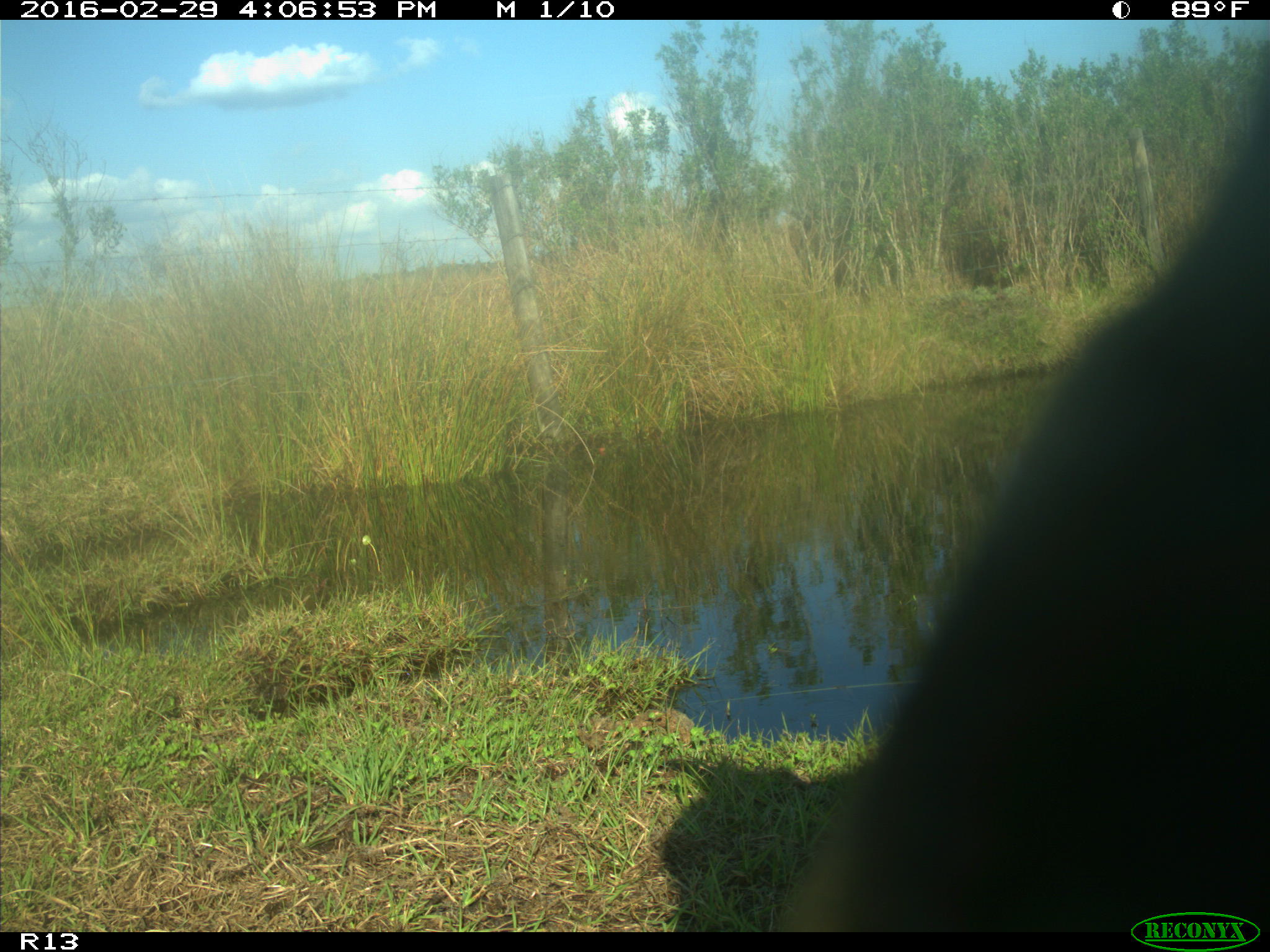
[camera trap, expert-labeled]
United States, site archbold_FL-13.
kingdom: Animalia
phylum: Chordata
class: Mammalia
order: Artiodactyla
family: Bovidae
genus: Bos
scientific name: Bos taurus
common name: domestic cow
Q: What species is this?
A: Bos taurus (domestic cow).